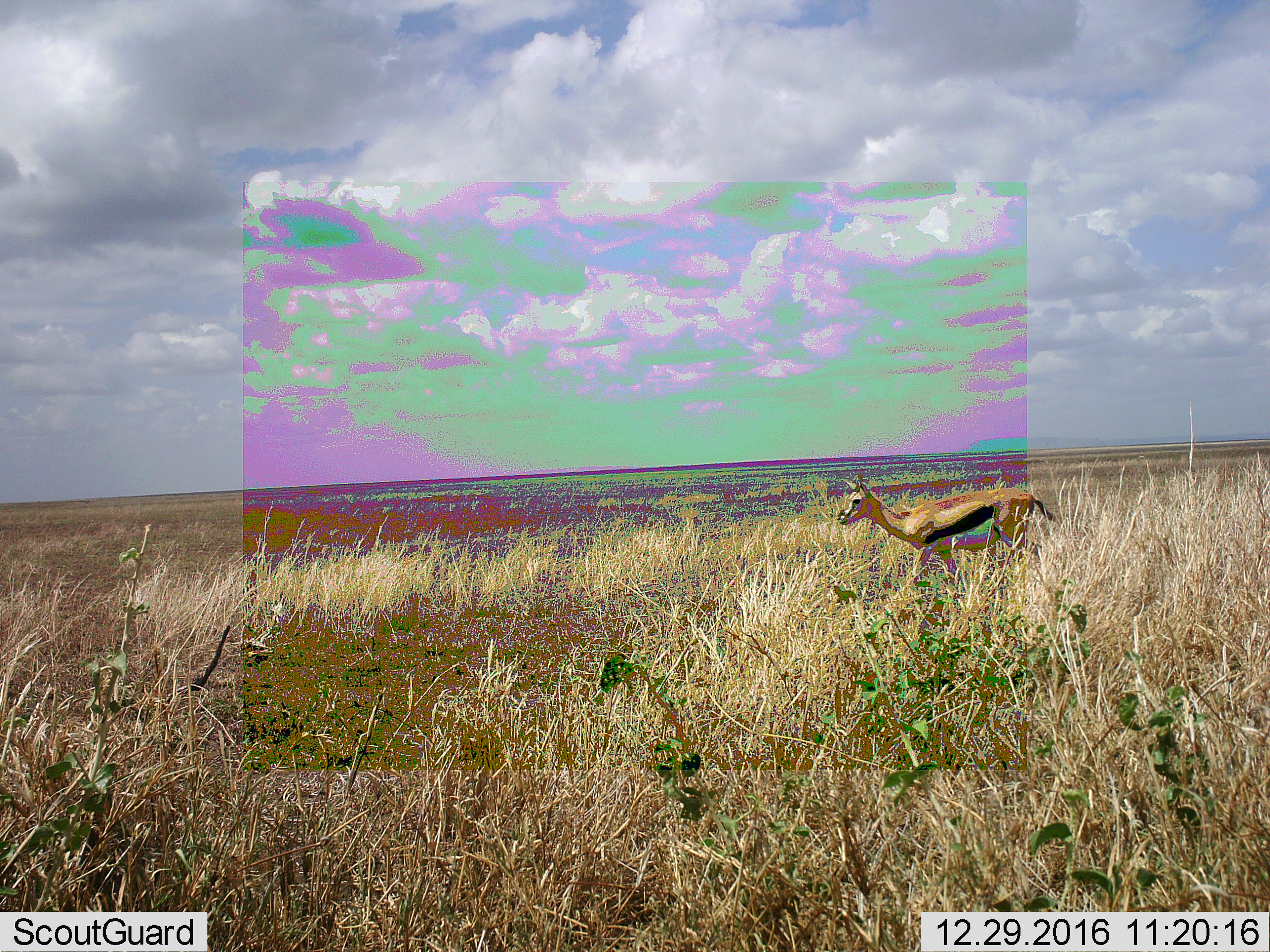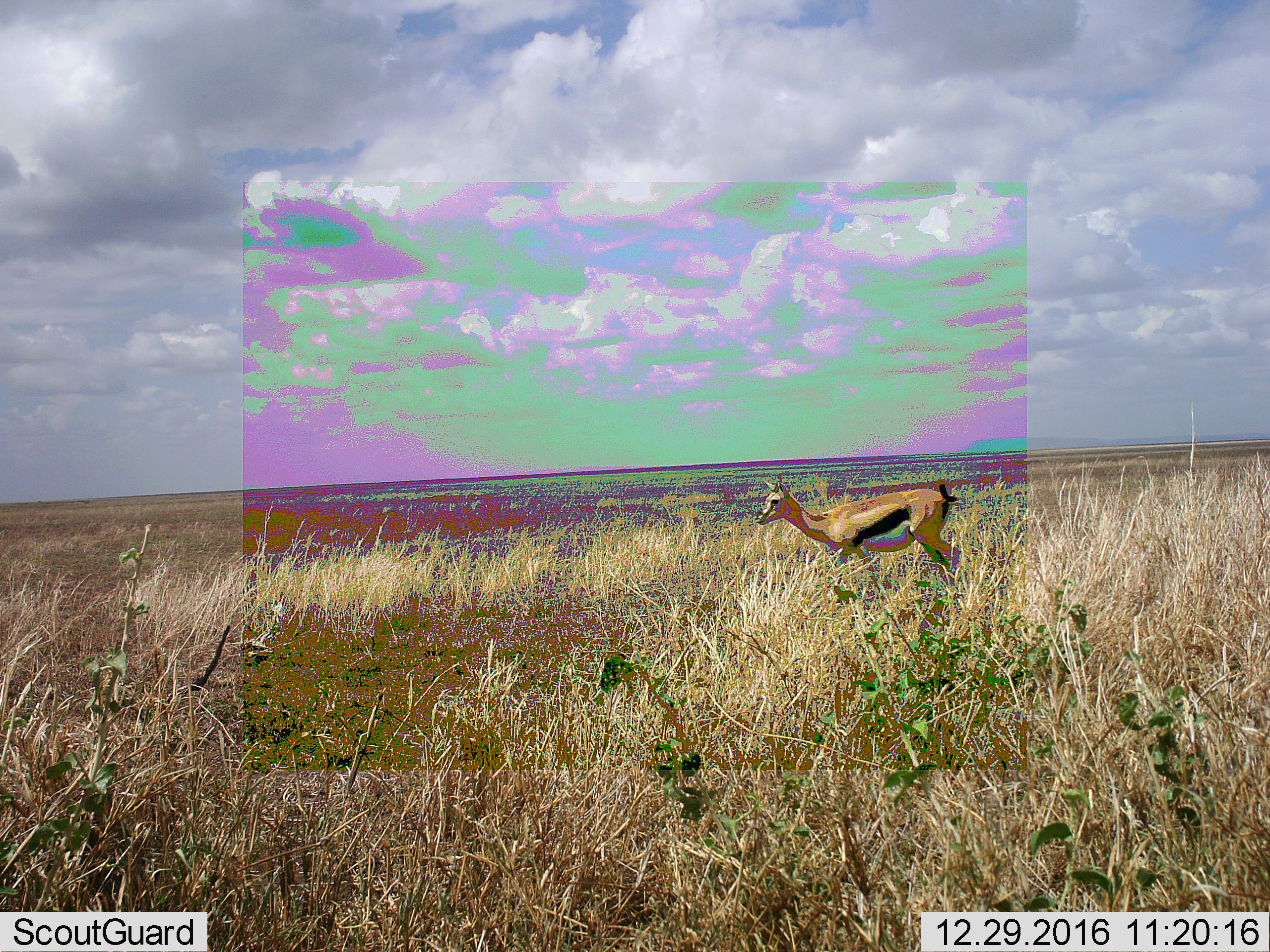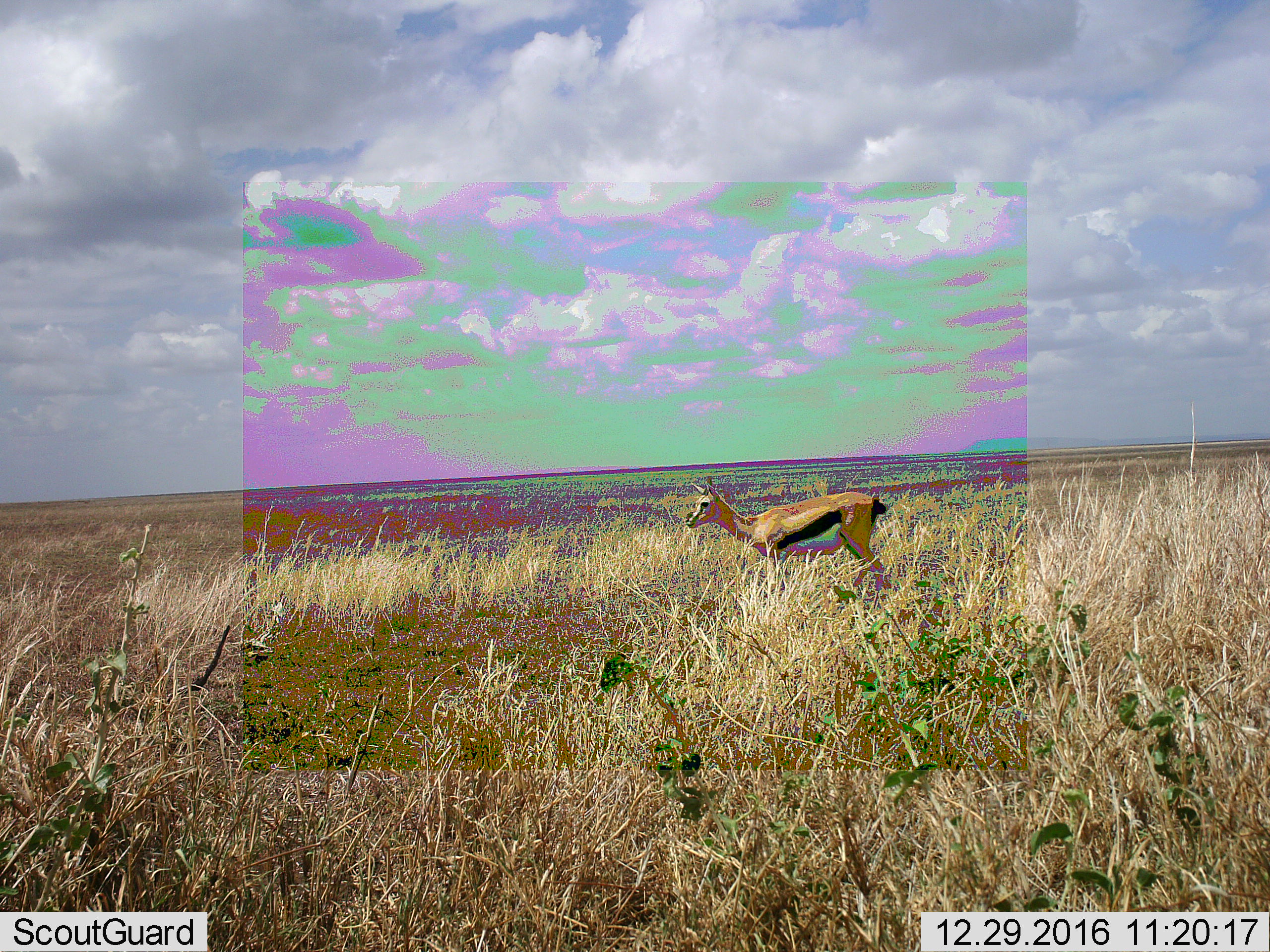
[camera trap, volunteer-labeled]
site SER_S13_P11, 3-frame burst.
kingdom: Animalia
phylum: Chordata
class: Mammalia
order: Artiodactyla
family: Bovidae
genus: Eudorcas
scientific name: Eudorcas thomsonii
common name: thomson's gazelle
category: gazellethomsons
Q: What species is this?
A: Gazellethomsons (thomson's gazelle) (Eudorcas thomsonii).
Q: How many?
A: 1.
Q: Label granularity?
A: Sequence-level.